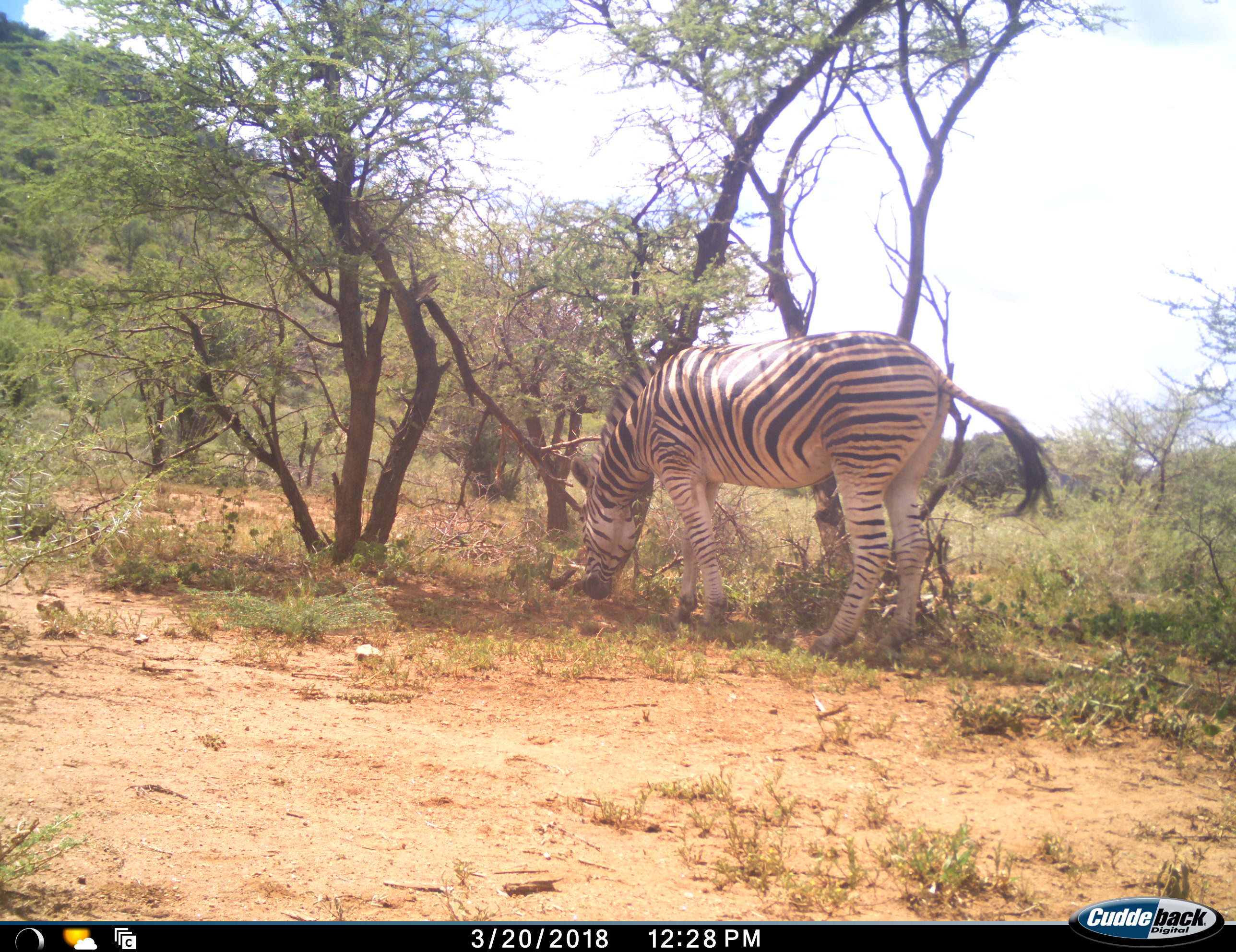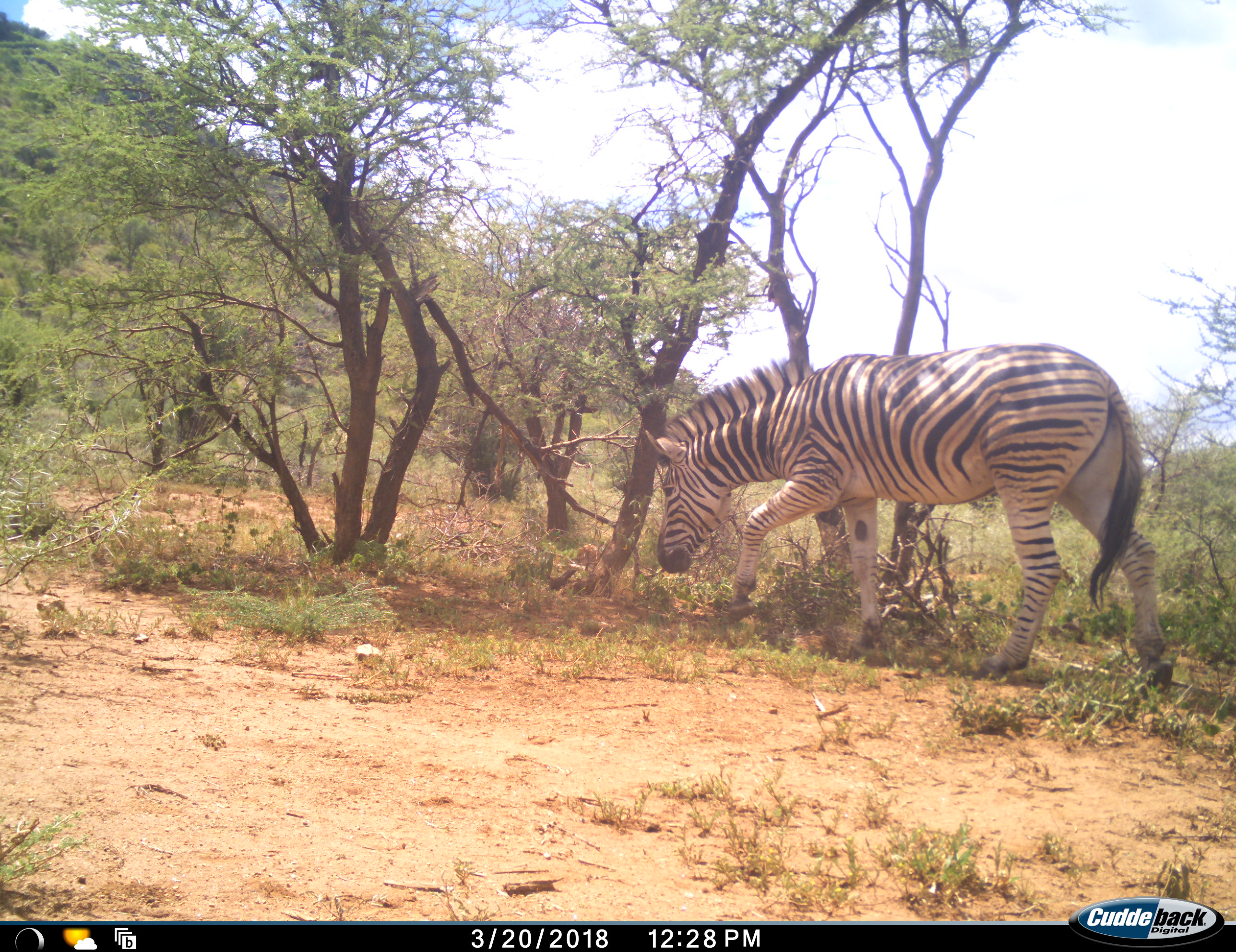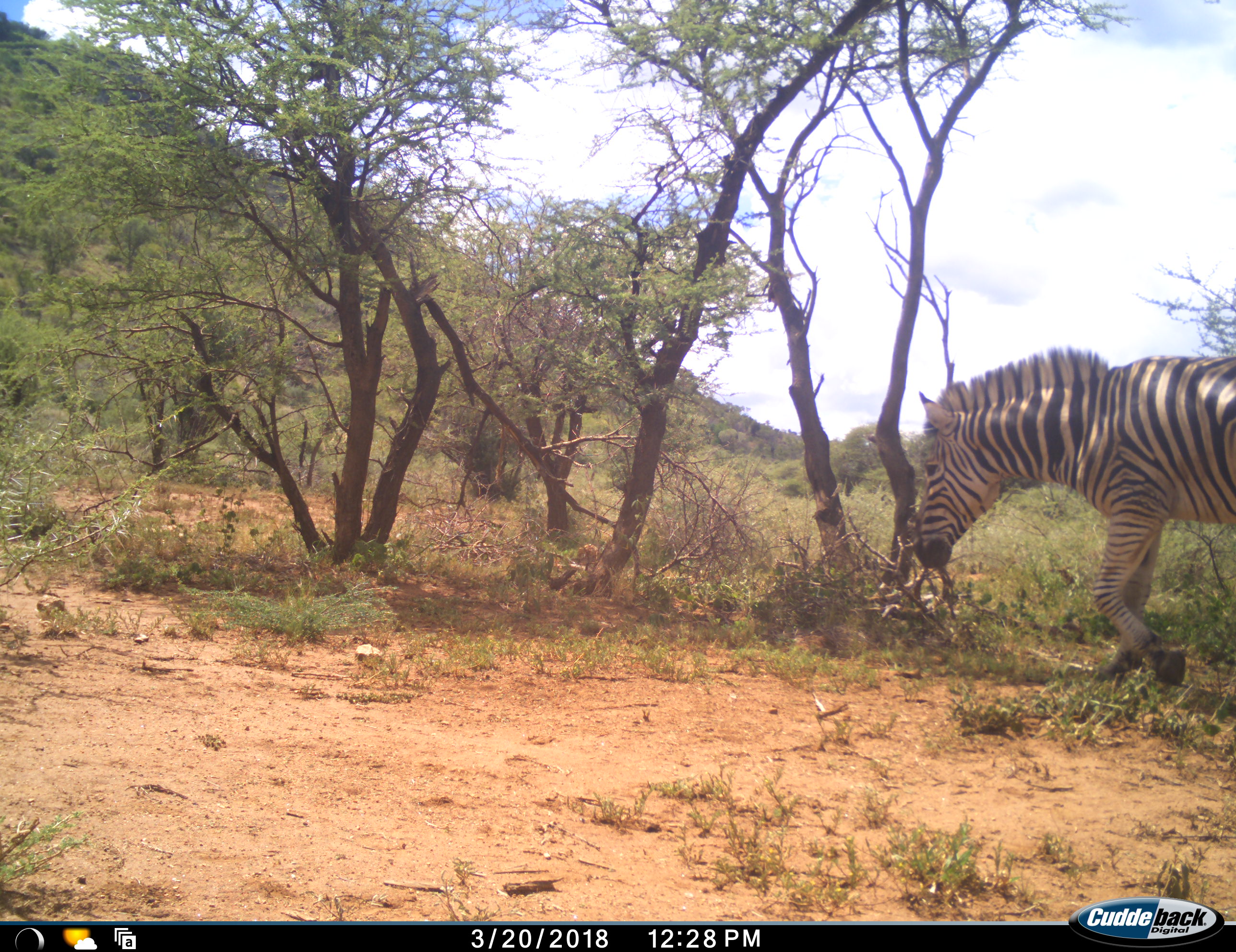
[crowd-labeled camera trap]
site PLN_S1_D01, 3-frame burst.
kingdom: Animalia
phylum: Chordata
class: Mammalia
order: Perissodactyla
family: Equidae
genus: Equus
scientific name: Equus quagga burchellii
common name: burchell's zebra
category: zebraburchells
Zebraburchells (burchell's zebra) (Equus quagga burchellii), count 1. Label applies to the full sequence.